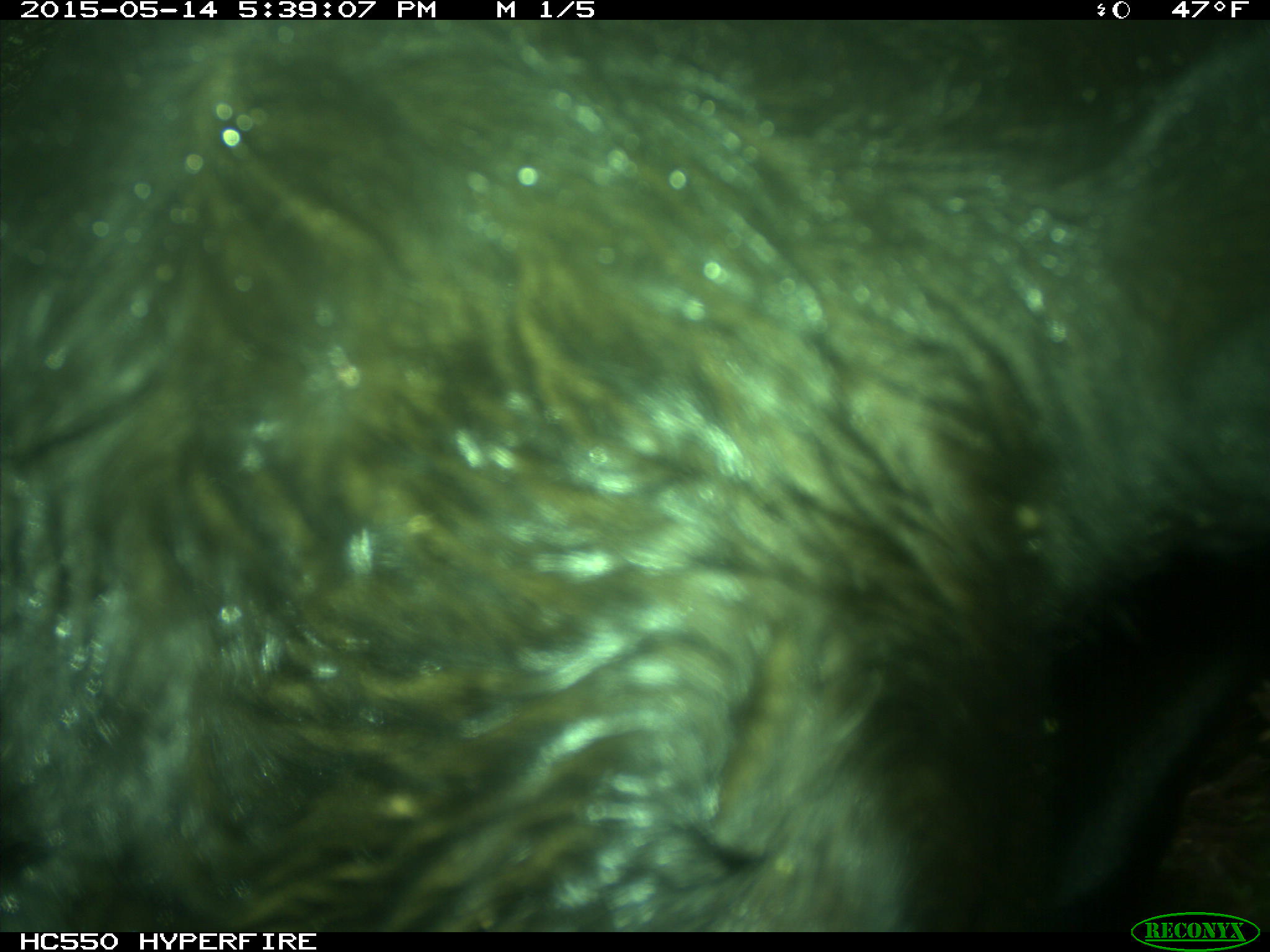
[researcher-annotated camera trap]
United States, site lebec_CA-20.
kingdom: Animalia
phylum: Chordata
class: Mammalia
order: Artiodactyla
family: Bovidae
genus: Bos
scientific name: Bos taurus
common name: domestic cow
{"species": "Bos taurus (domestic cow)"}